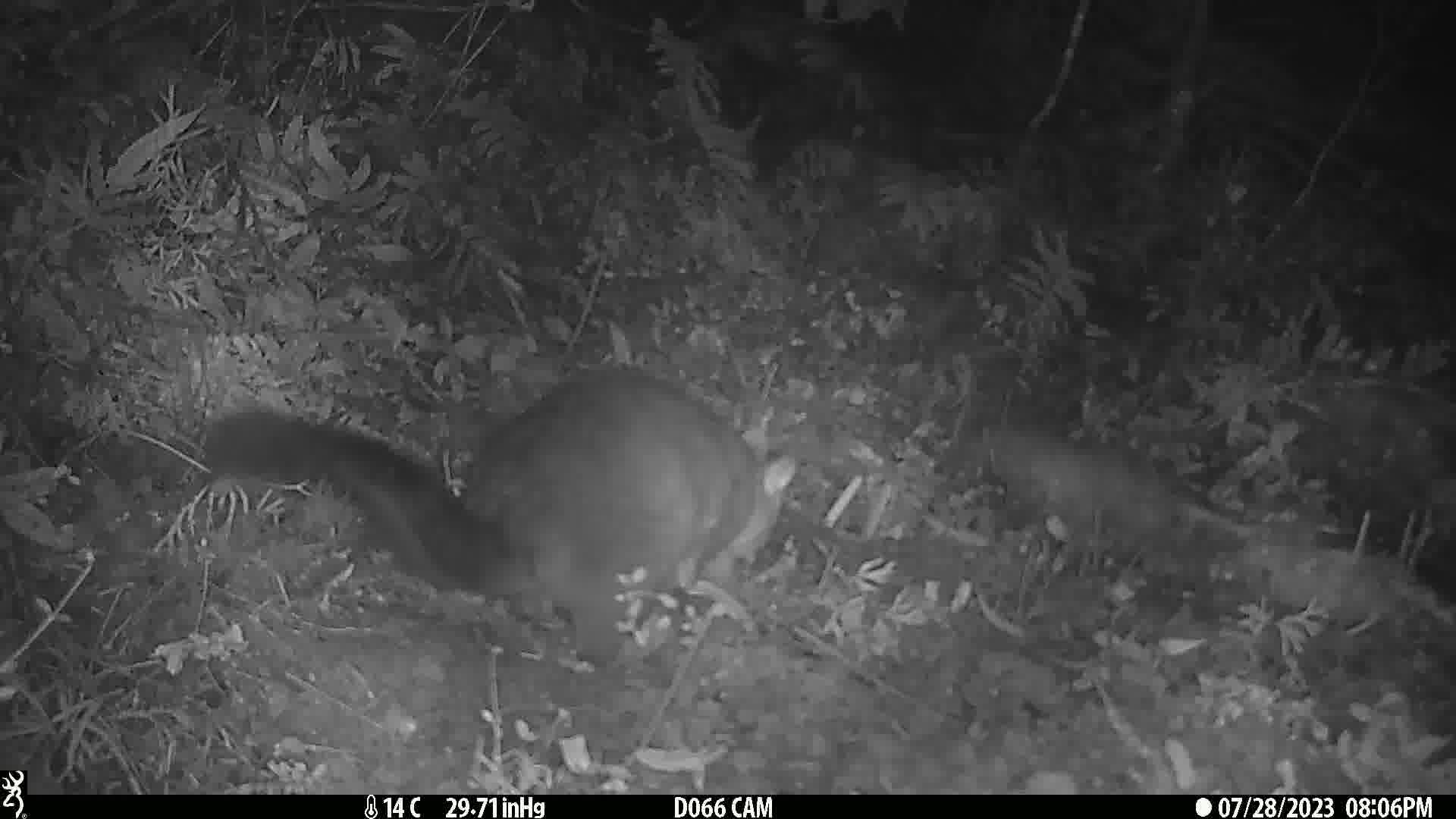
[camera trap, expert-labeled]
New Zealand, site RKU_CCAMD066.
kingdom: Animalia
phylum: Chordata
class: Mammalia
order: Diprotodontia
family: Phalangeridae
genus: Trichosurus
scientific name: Trichosurus vulpecula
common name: common brushtail possum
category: possum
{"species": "possum (common brushtail possum) (Trichosurus vulpecula)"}